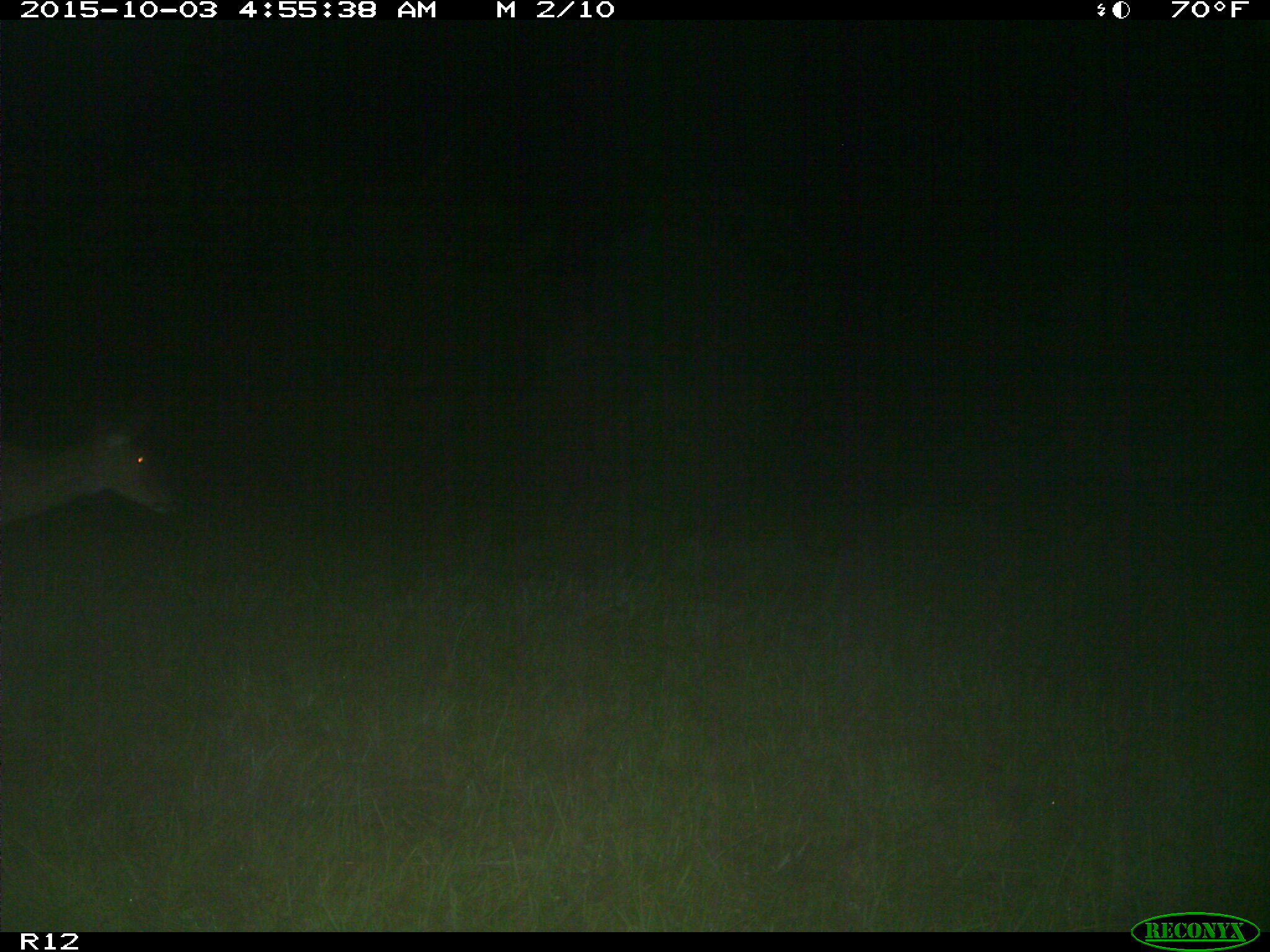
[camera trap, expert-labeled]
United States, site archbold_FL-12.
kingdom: Animalia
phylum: Chordata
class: Mammalia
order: Artiodactyla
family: Cervidae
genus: Odocoileus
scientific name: Odocoileus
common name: deer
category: unidentified deer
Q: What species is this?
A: Unidentified deer (deer) (Odocoileus).